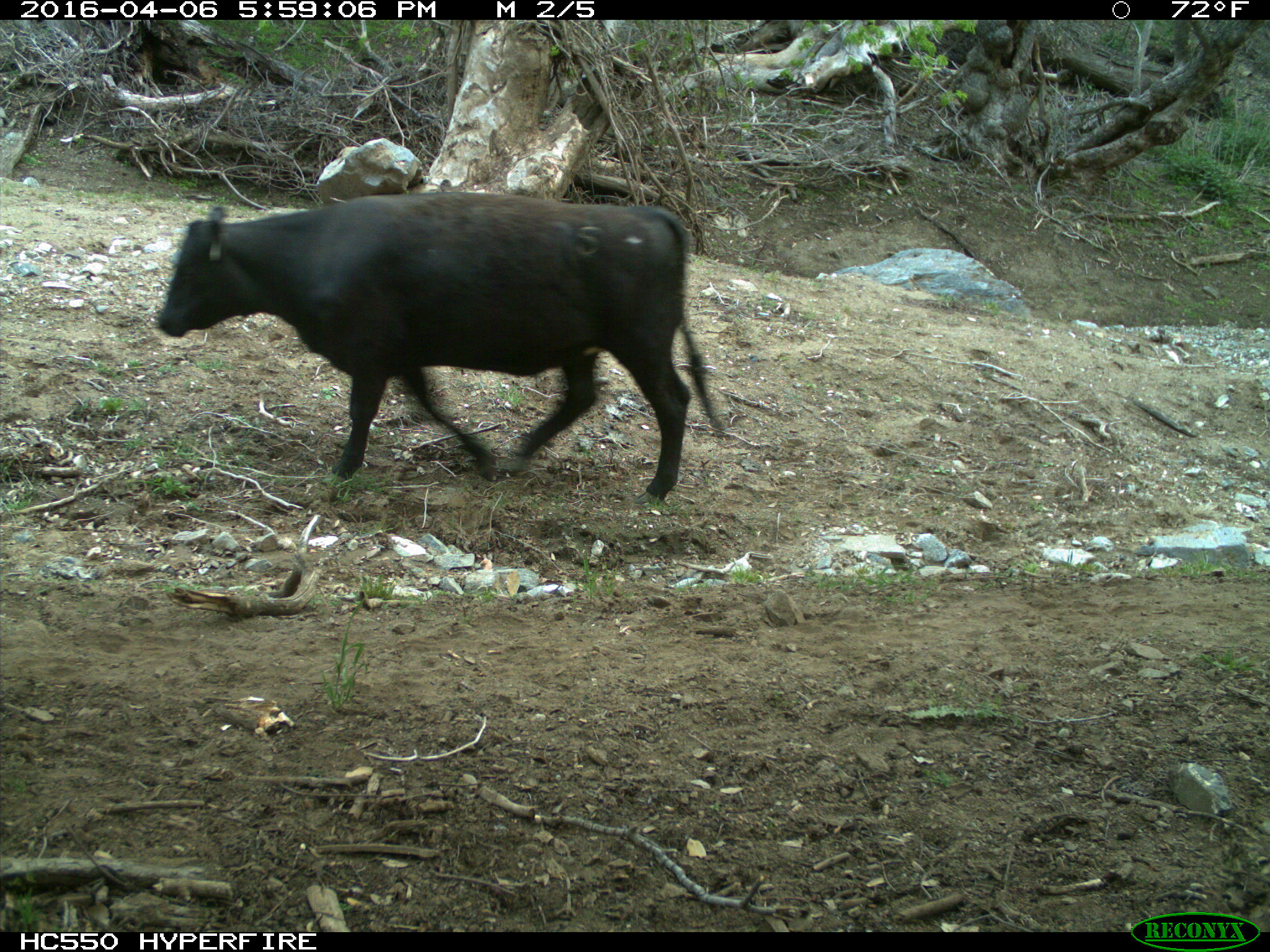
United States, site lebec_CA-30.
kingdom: Animalia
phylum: Chordata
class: Mammalia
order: Artiodactyla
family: Bovidae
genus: Bos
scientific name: Bos taurus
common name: domestic cow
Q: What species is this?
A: Bos taurus (domestic cow).